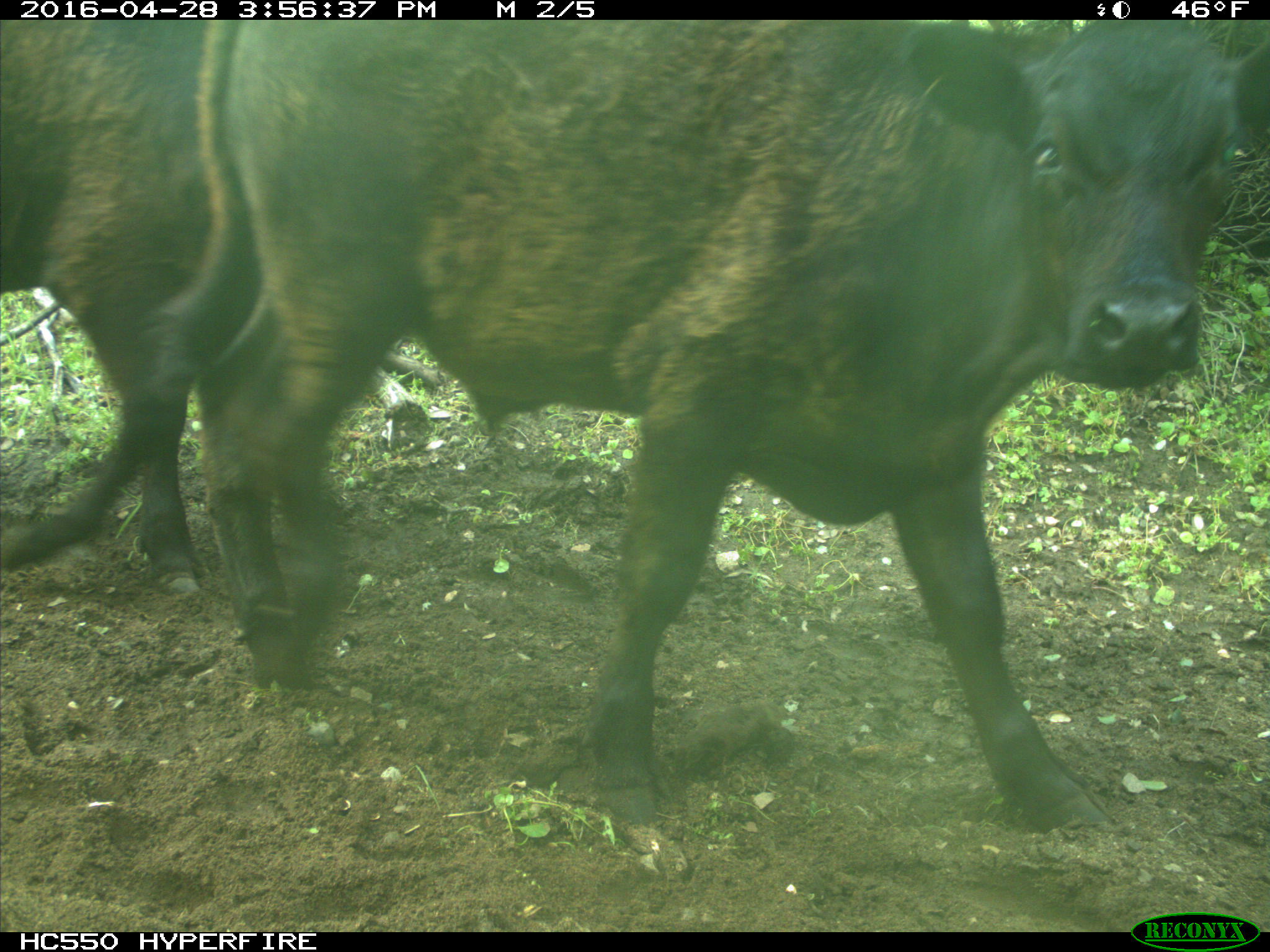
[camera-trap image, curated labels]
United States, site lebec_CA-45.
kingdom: Animalia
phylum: Chordata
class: Mammalia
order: Artiodactyla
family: Bovidae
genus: Bos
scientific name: Bos taurus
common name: domestic cow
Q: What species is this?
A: Bos taurus (domestic cow).